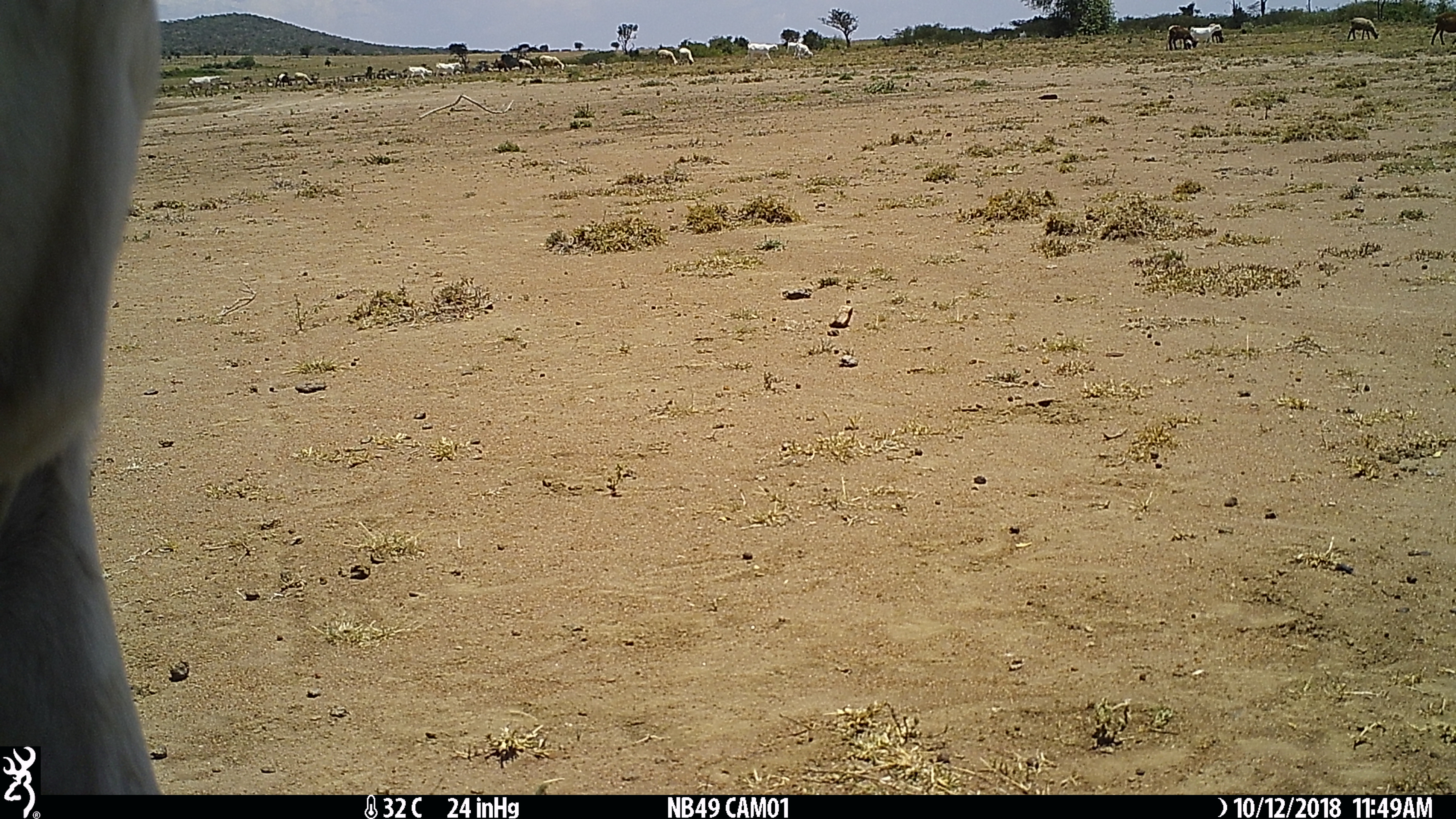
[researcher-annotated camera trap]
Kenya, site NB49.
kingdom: Animalia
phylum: Chordata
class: Mammalia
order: Artiodactyla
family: Bovidae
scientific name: Bovidae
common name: sheep or goat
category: shoat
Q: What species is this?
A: Shoat (sheep or goat) (Bovidae).